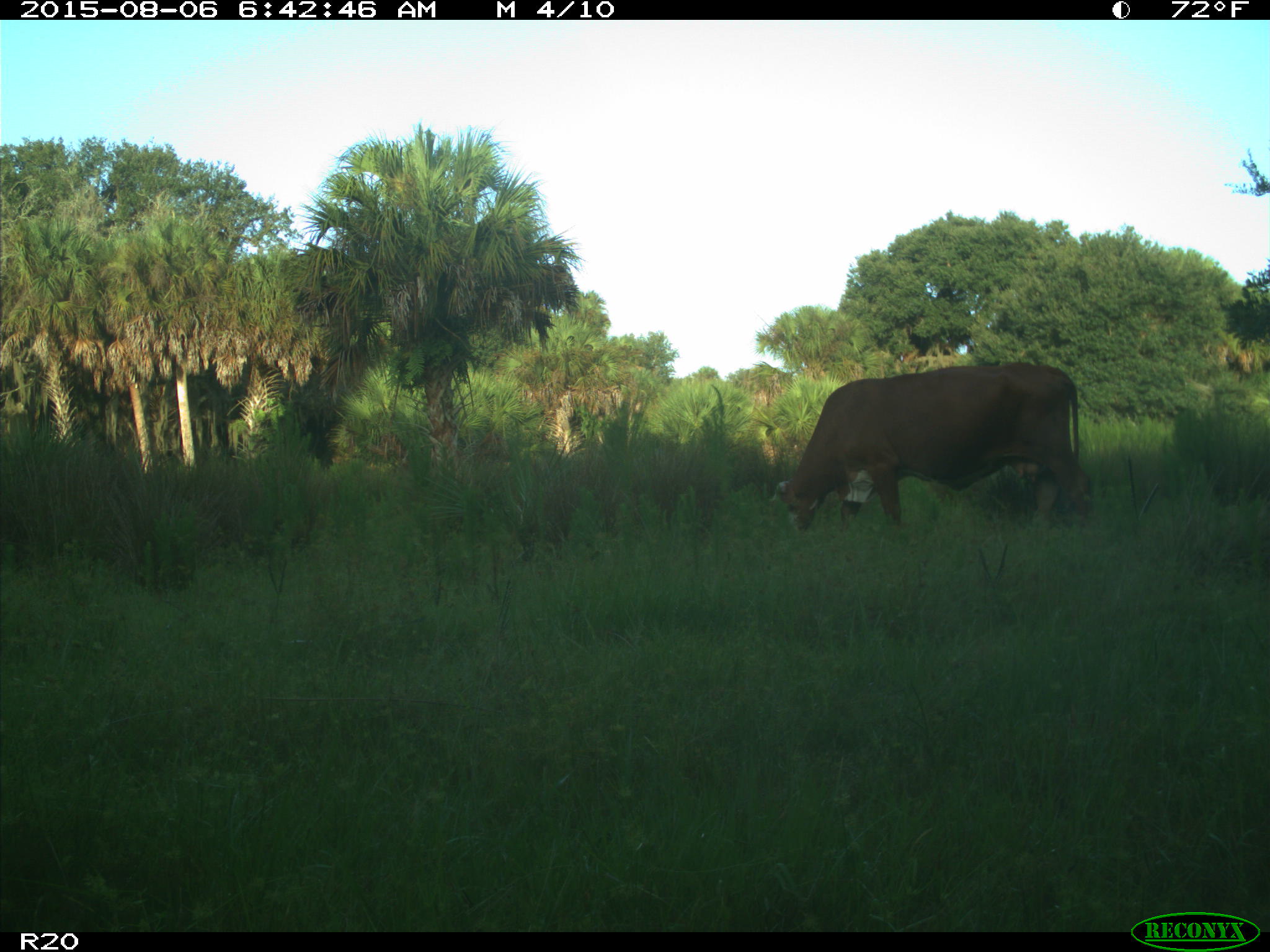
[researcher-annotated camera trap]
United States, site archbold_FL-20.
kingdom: Animalia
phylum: Chordata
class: Mammalia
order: Artiodactyla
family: Bovidae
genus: Bos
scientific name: Bos taurus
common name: domestic cow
Bos taurus (domestic cow).